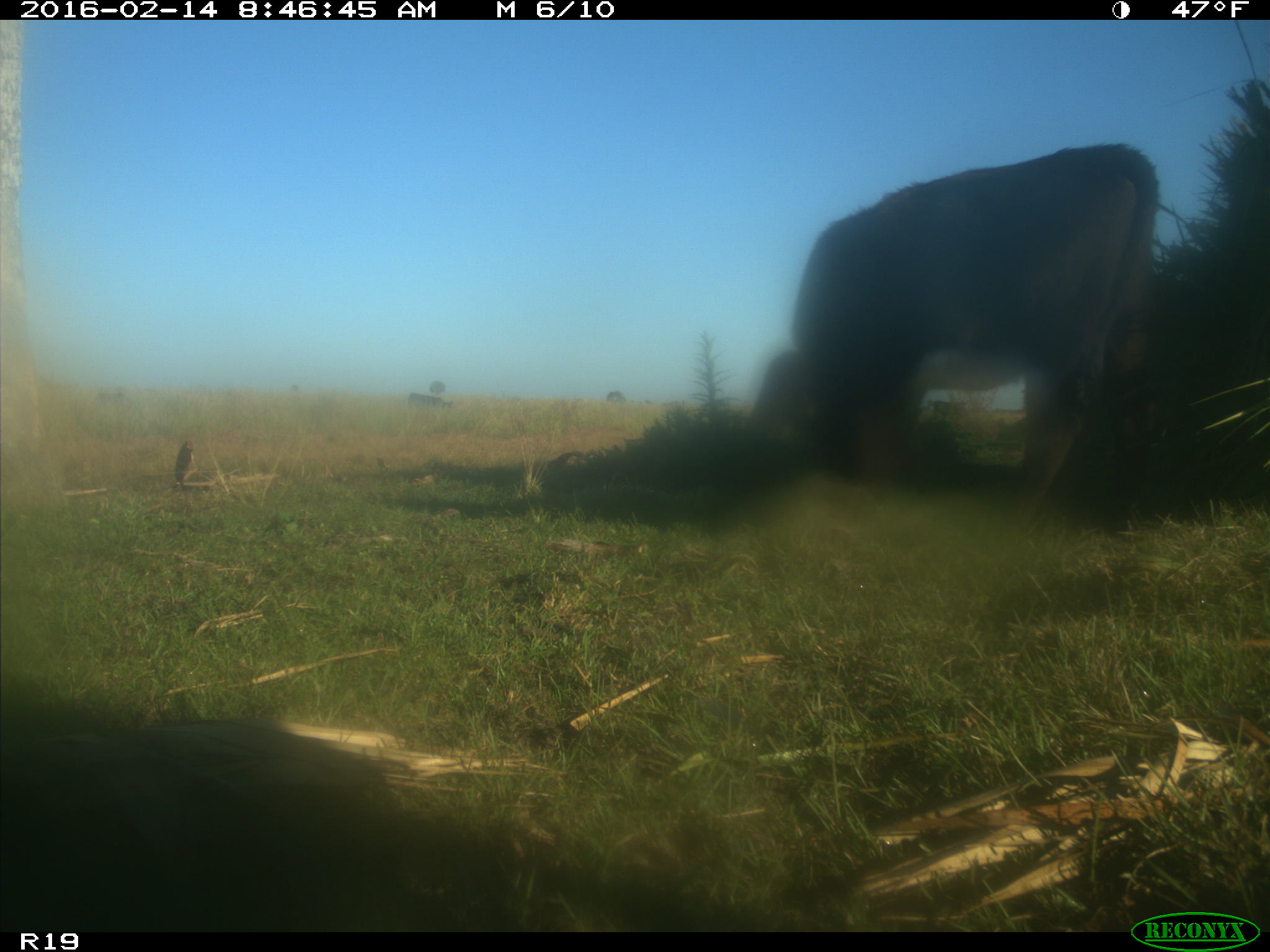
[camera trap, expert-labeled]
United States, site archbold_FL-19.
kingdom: Animalia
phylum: Chordata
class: Mammalia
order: Artiodactyla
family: Bovidae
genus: Bos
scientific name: Bos taurus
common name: domestic cow